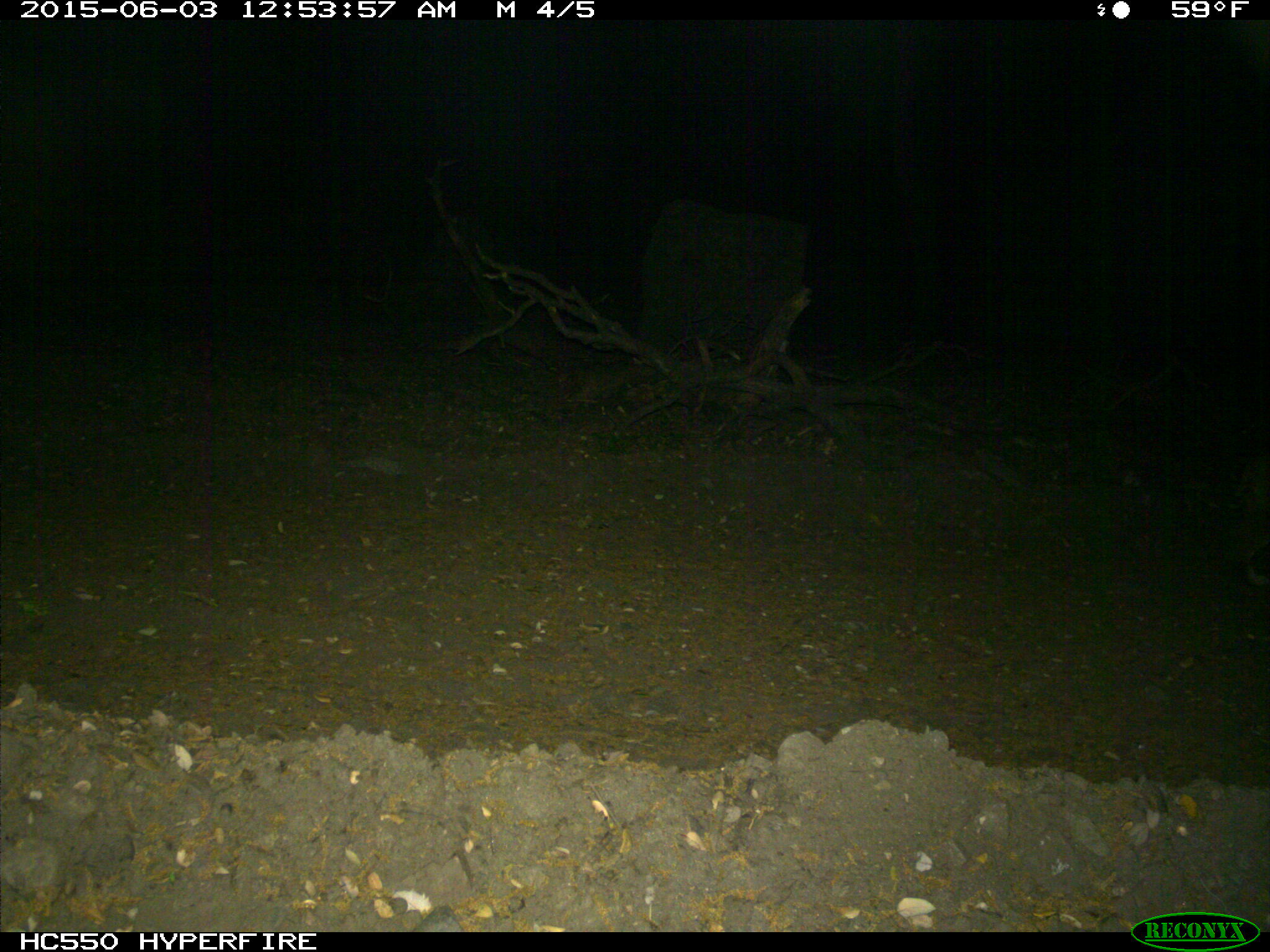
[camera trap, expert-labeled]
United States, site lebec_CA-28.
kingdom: Animalia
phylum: Chordata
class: Mammalia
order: Carnivora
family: Felidae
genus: Lynx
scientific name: Lynx rufus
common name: bobcat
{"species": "Lynx rufus (bobcat)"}